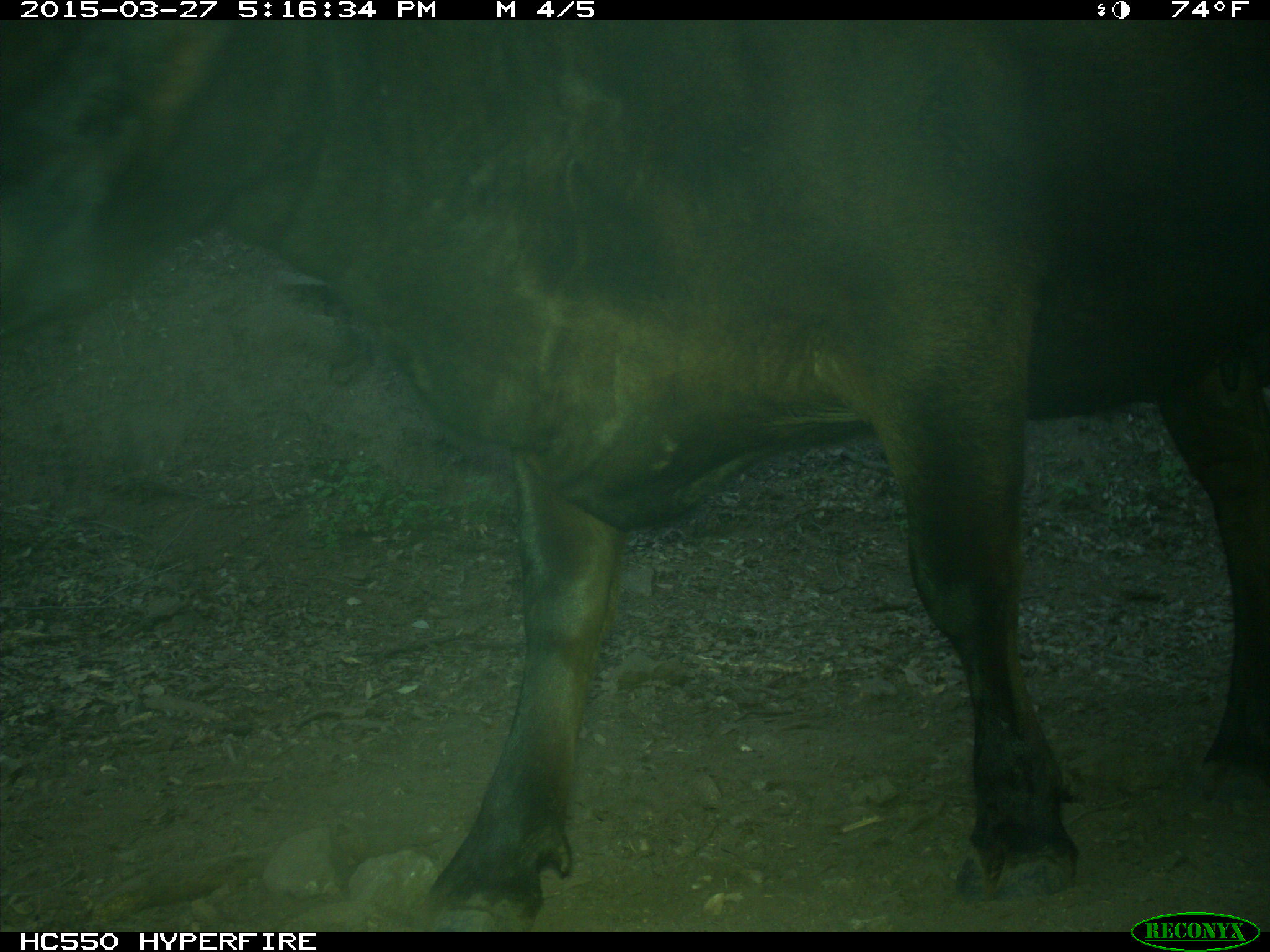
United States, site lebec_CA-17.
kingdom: Animalia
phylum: Chordata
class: Mammalia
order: Artiodactyla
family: Bovidae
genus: Bos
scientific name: Bos taurus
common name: domestic cow